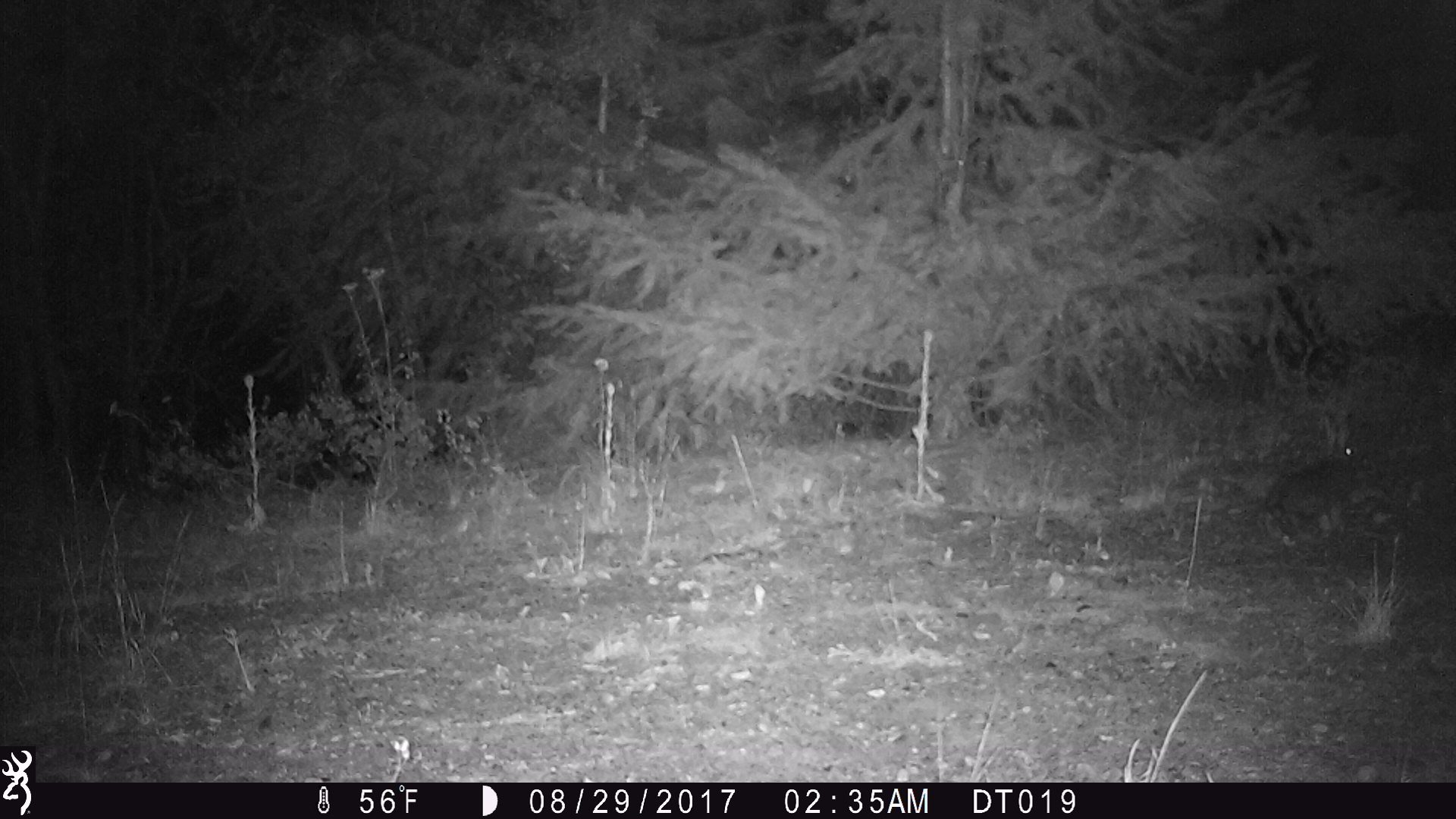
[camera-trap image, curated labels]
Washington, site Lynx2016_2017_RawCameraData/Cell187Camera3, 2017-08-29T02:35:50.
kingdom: Animalia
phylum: Chordata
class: Mammalia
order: Lagomorpha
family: Leporidae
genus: Lepus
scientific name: Lepus americanus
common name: snowshoe hare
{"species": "Lepus americanus (snowshoe hare)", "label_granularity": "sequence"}